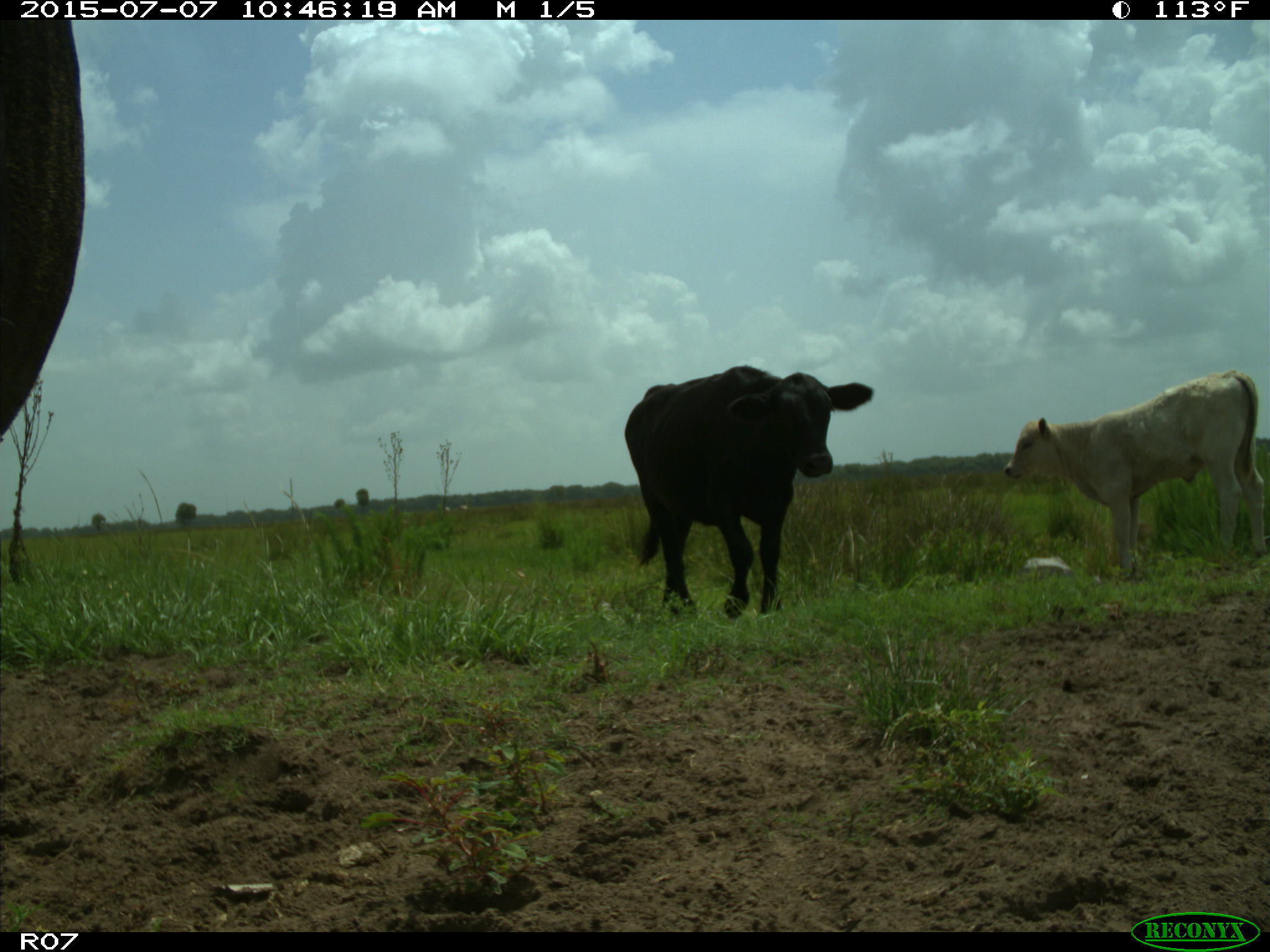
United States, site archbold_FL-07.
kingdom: Animalia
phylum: Chordata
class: Mammalia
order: Artiodactyla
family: Bovidae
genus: Bos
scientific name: Bos taurus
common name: domestic cow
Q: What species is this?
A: Bos taurus (domestic cow).